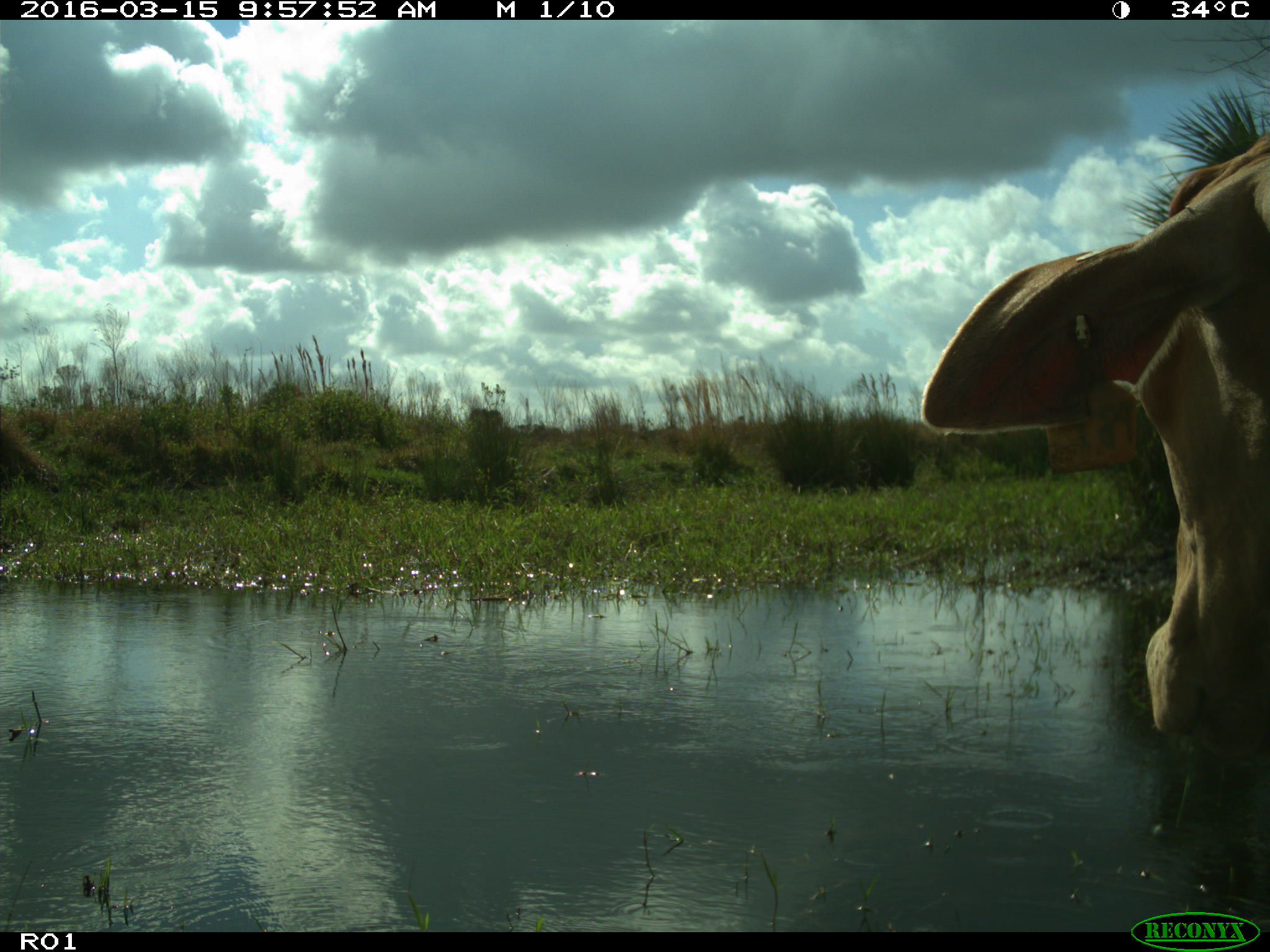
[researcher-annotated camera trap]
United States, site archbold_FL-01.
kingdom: Animalia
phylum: Chordata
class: Mammalia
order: Artiodactyla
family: Bovidae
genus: Bos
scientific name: Bos taurus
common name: domestic cow